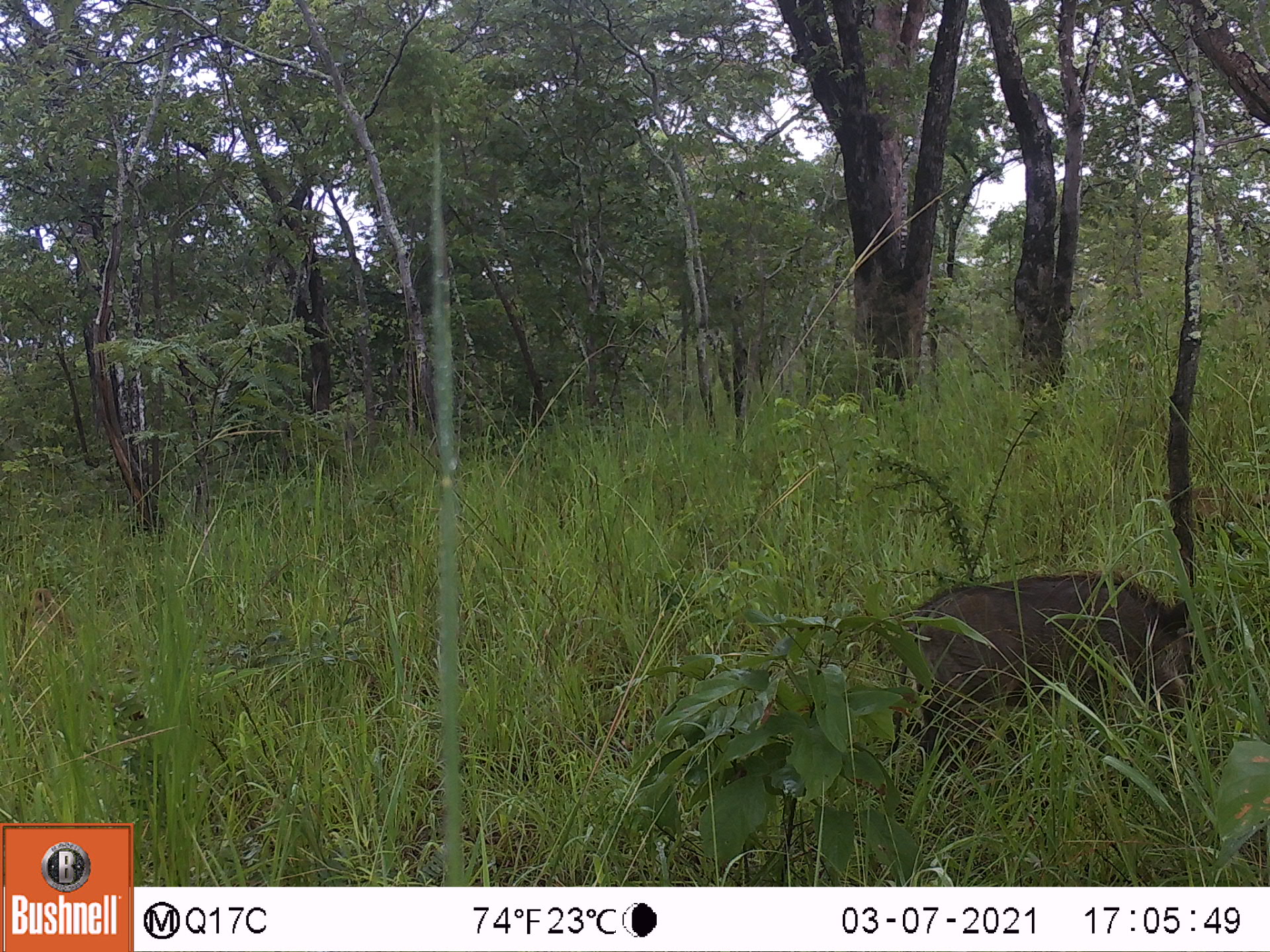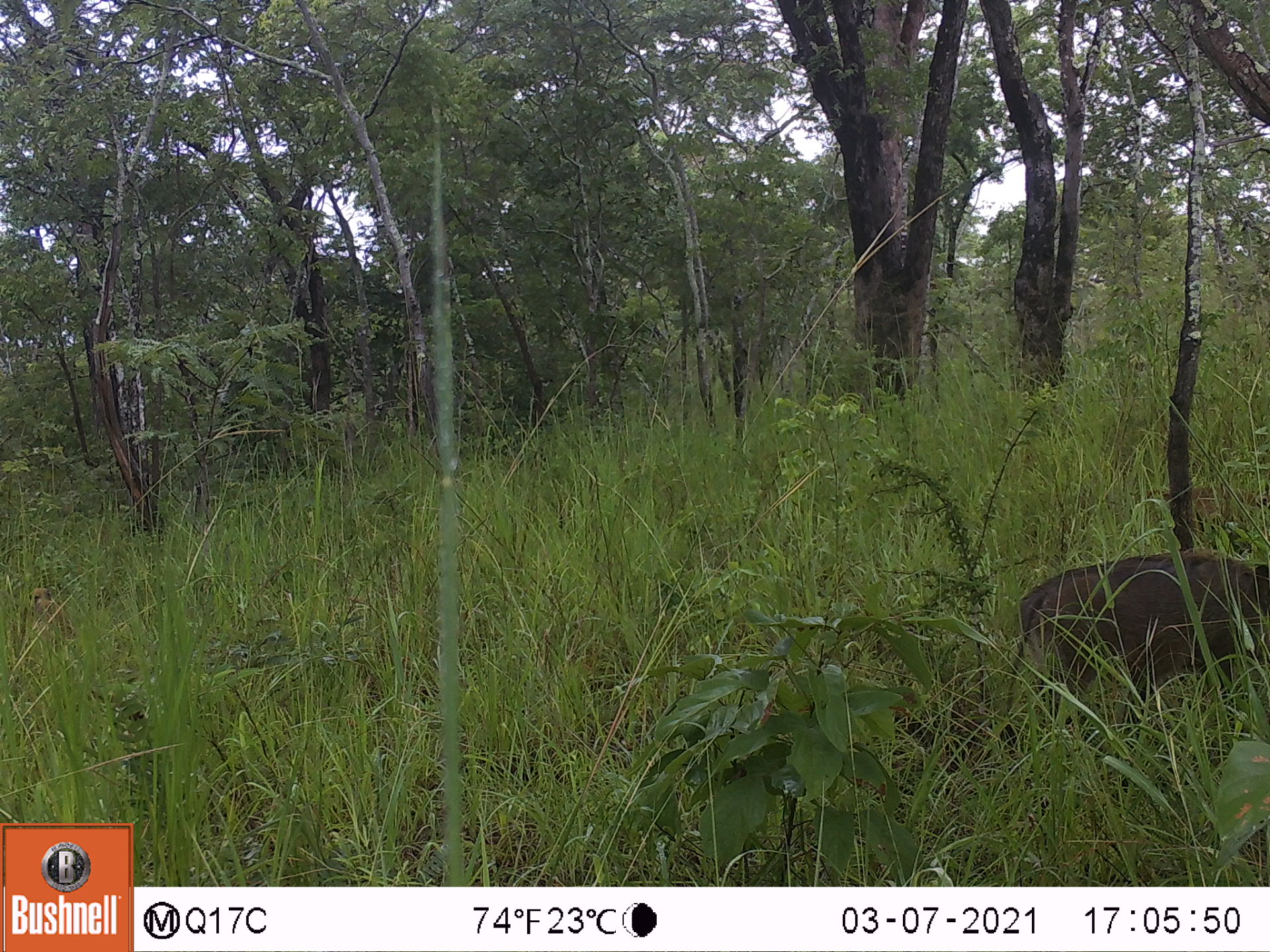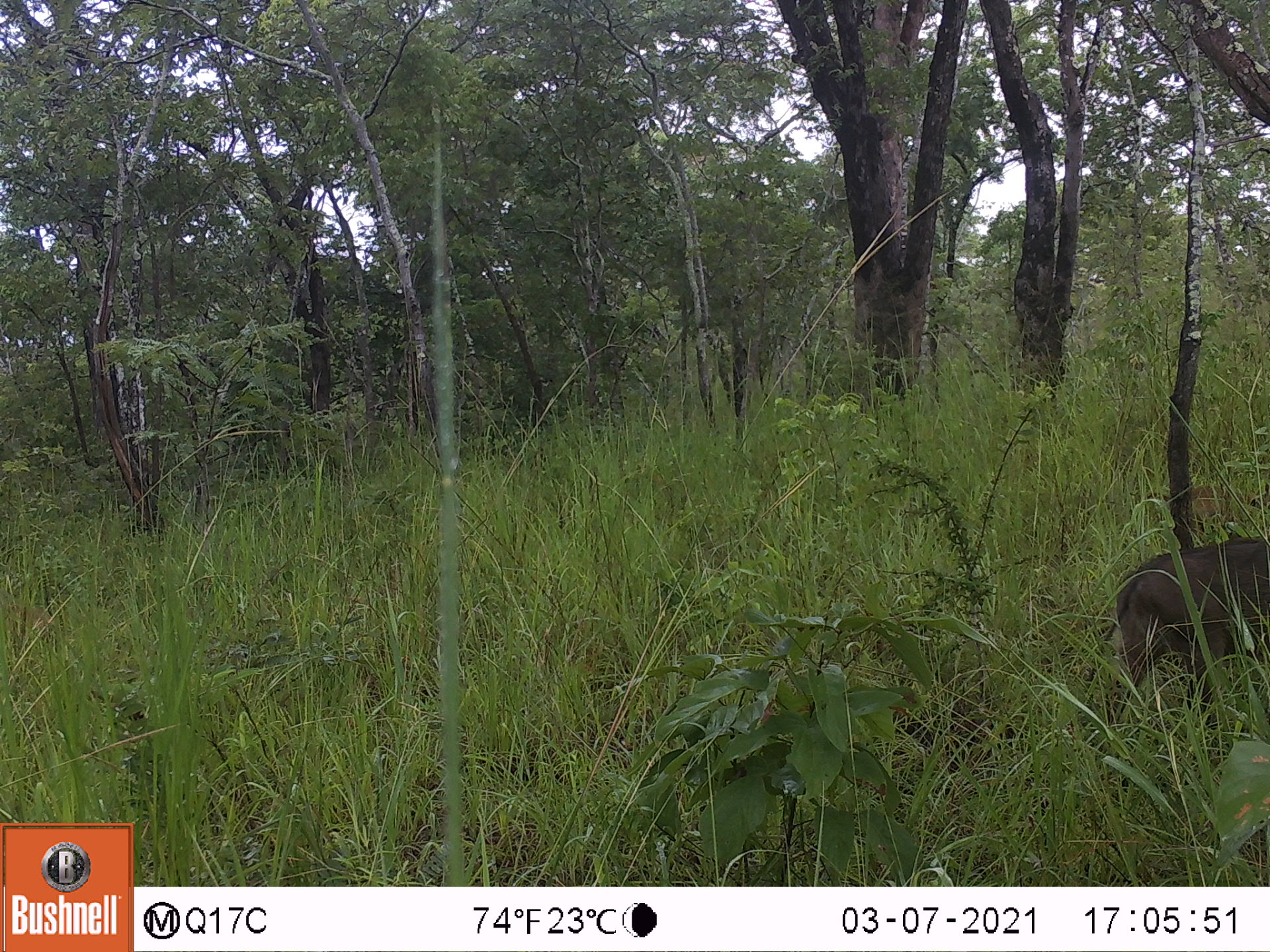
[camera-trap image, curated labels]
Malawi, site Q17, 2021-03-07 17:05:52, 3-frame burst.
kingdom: Animalia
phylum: Chordata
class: Mammalia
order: Artiodactyla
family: Suidae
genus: Phacochoerus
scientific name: Phacochoerus africanus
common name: common warthog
Common warthog (Phacochoerus africanus), count 2.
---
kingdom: Animalia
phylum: Chordata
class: Mammalia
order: Primates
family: Cercopithecidae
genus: Papio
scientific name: Papio cynocephalus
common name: yellow baboon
Yellow baboon (Papio cynocephalus), count 2.